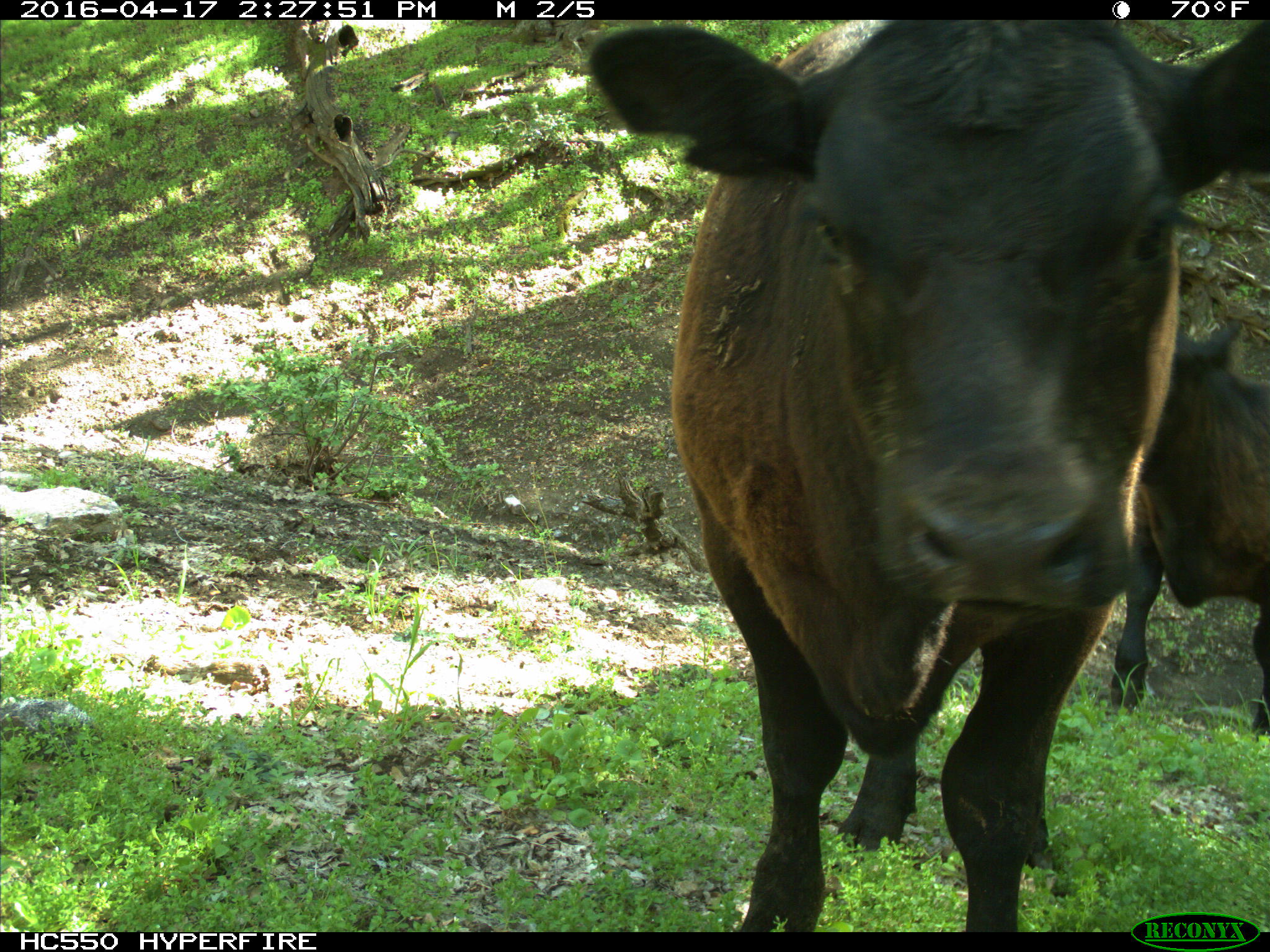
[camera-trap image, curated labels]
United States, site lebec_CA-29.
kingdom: Animalia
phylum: Chordata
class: Mammalia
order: Artiodactyla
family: Bovidae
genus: Bos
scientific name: Bos taurus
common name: domestic cow